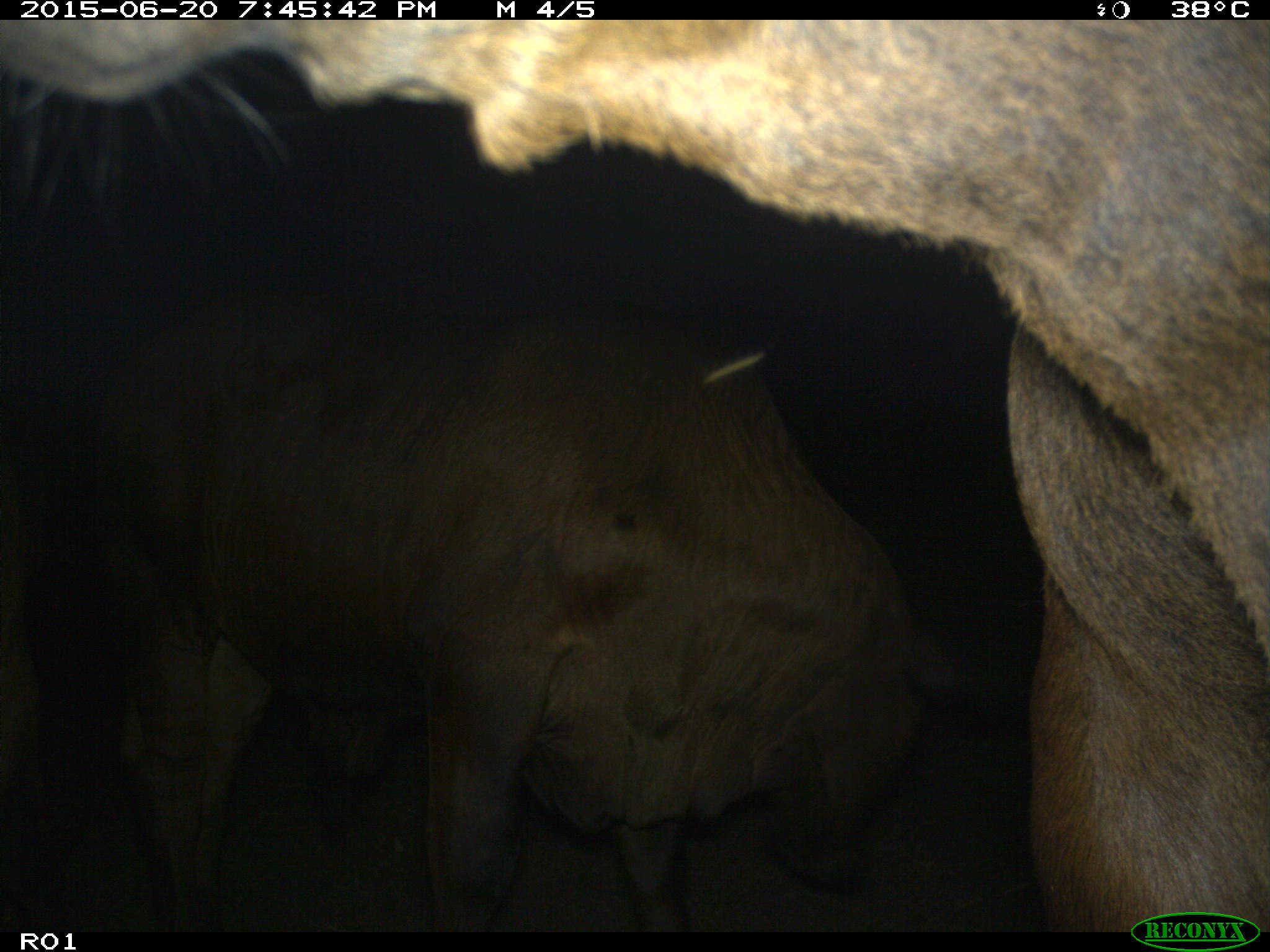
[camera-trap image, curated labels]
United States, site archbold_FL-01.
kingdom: Animalia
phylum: Chordata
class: Mammalia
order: Artiodactyla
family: Bovidae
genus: Bos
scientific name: Bos taurus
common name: domestic cow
Bos taurus (domestic cow).